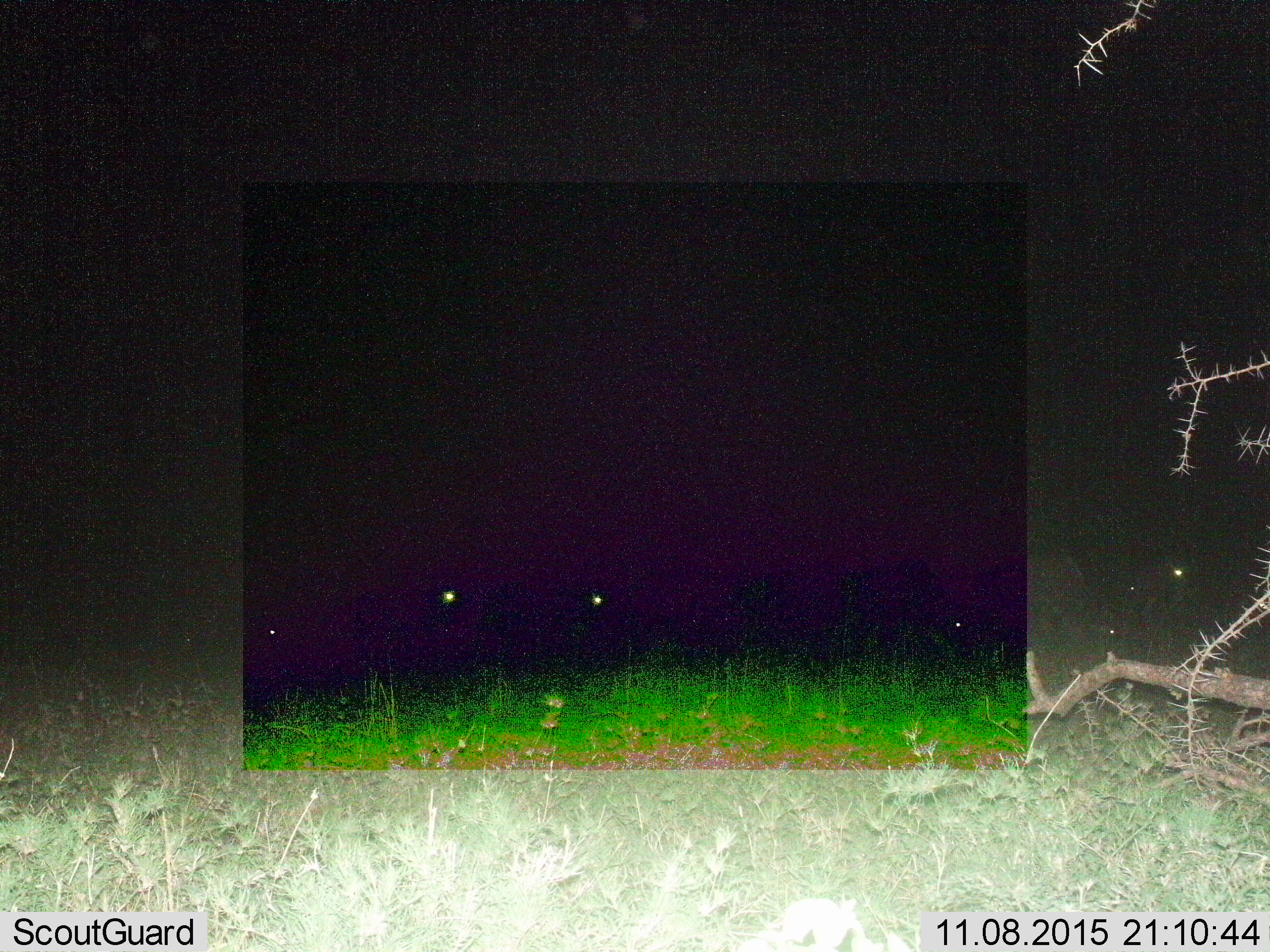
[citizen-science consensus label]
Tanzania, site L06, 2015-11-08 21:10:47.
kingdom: Animalia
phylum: Chordata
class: Mammalia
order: Artiodactyla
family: Bovidae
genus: Connochaetes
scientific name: Connochaetes taurinus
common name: blue wildebeest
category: wildebeest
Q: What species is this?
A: Wildebeest (blue wildebeest) (Connochaetes taurinus).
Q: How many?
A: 6.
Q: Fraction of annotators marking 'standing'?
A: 50%.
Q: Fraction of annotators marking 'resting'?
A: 0%.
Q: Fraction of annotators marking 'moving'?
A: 0%.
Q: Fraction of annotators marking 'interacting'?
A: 0%.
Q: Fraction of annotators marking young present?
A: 0%.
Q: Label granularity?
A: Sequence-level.